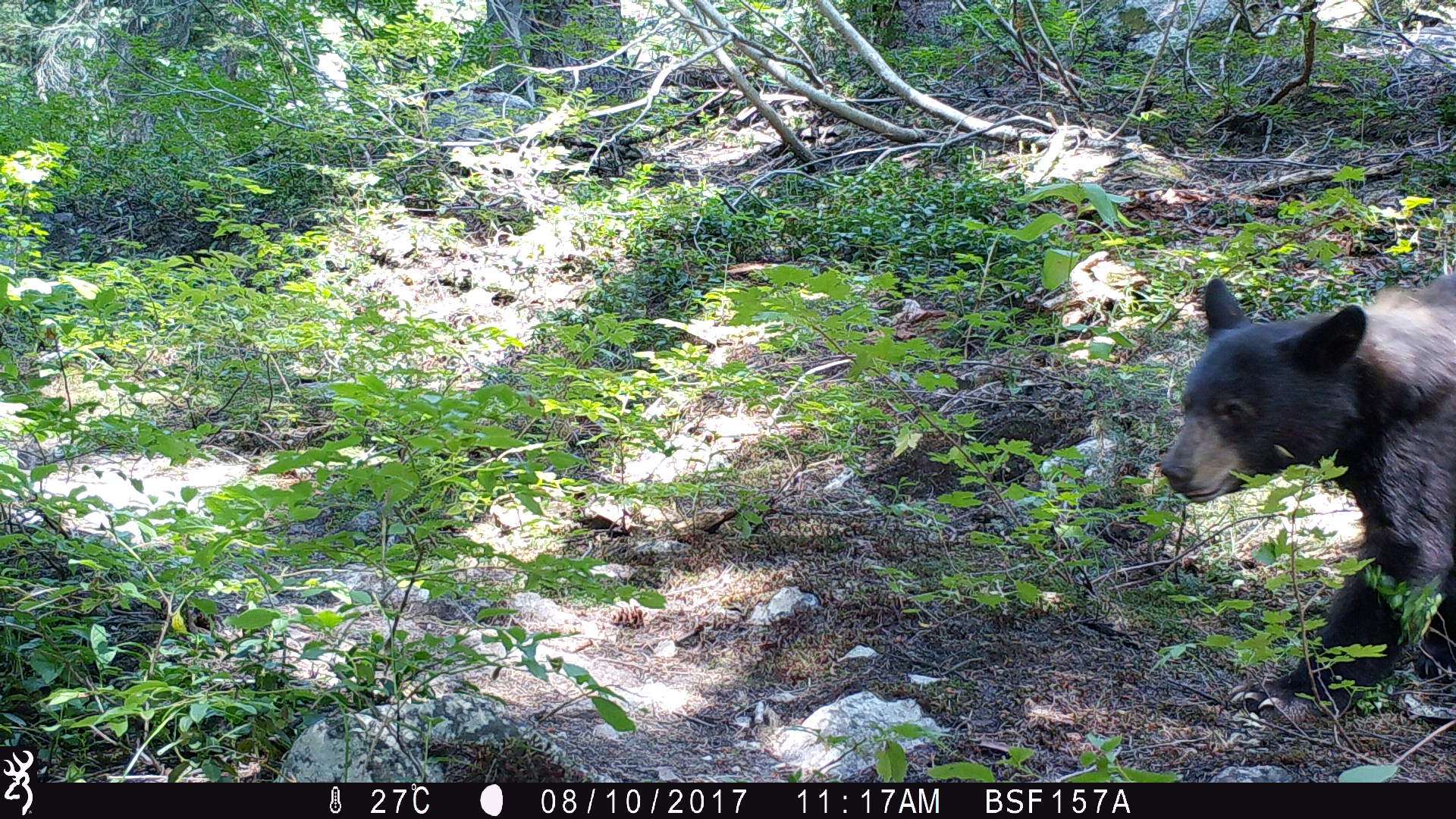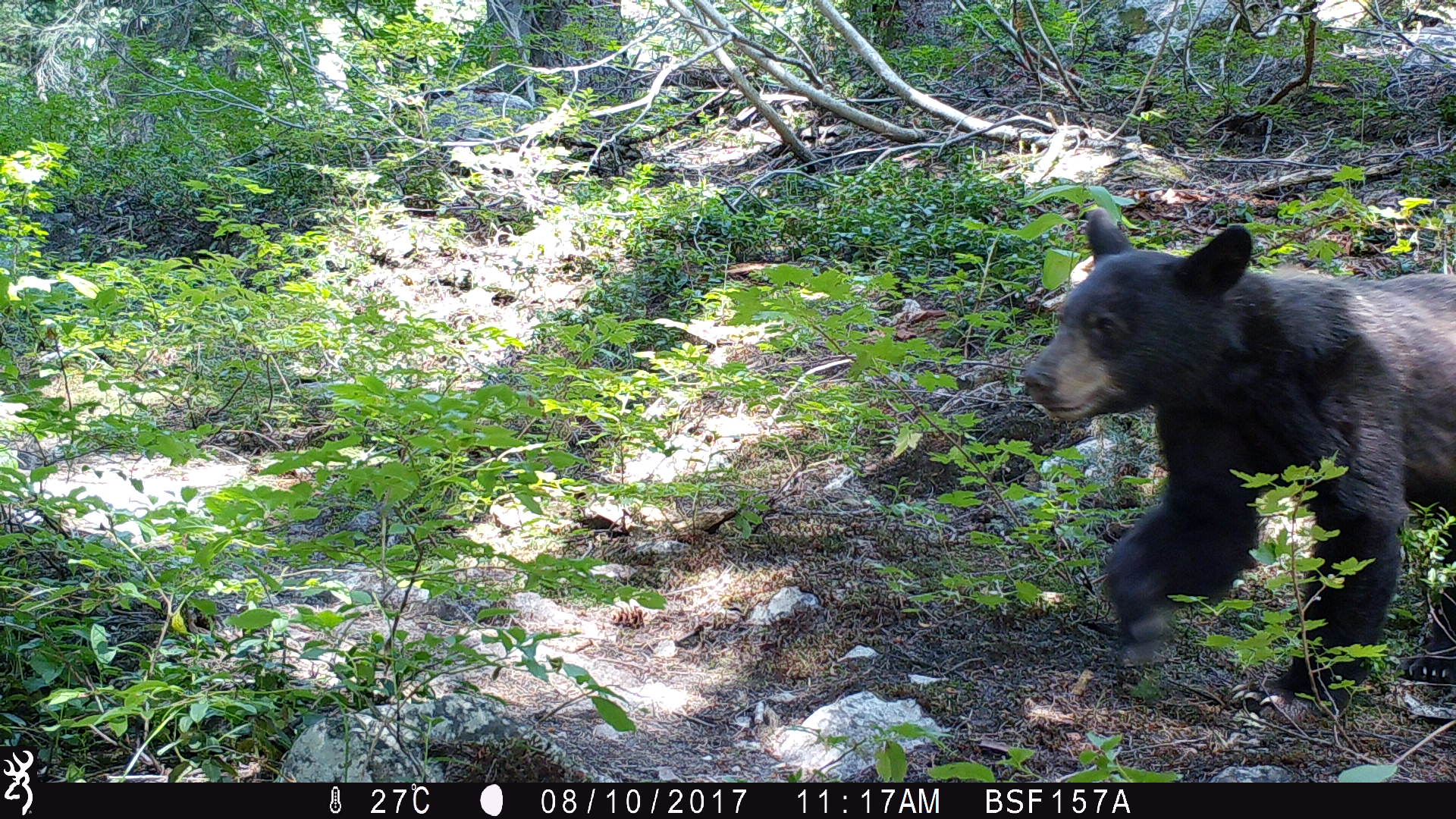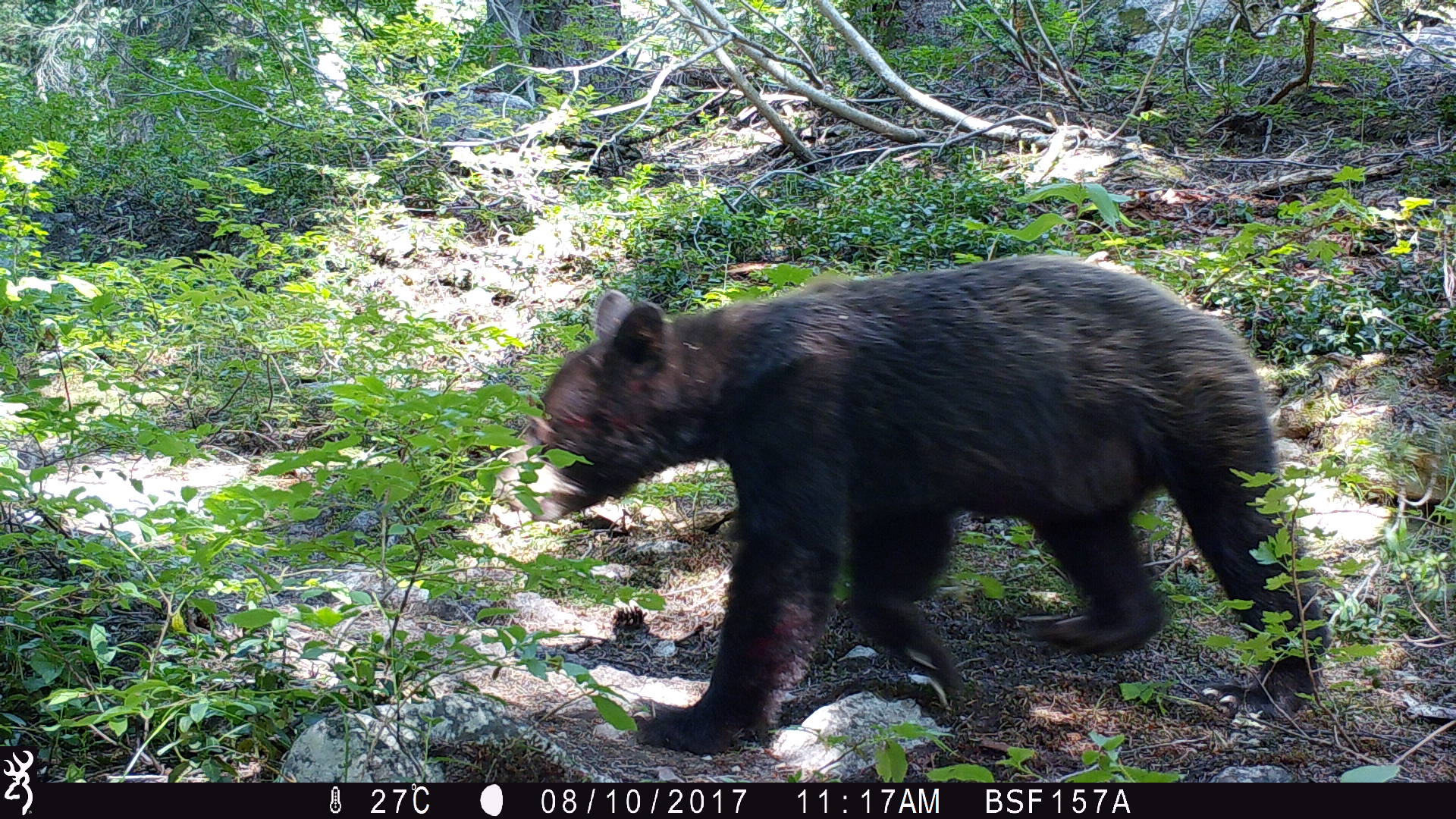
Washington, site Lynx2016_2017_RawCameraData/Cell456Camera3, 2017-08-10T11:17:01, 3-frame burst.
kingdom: Animalia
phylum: Chordata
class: Mammalia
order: Carnivora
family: Ursidae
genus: Ursus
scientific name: Ursus americanus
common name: american black bear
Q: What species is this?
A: Ursus americanus (american black bear).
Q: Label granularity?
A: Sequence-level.